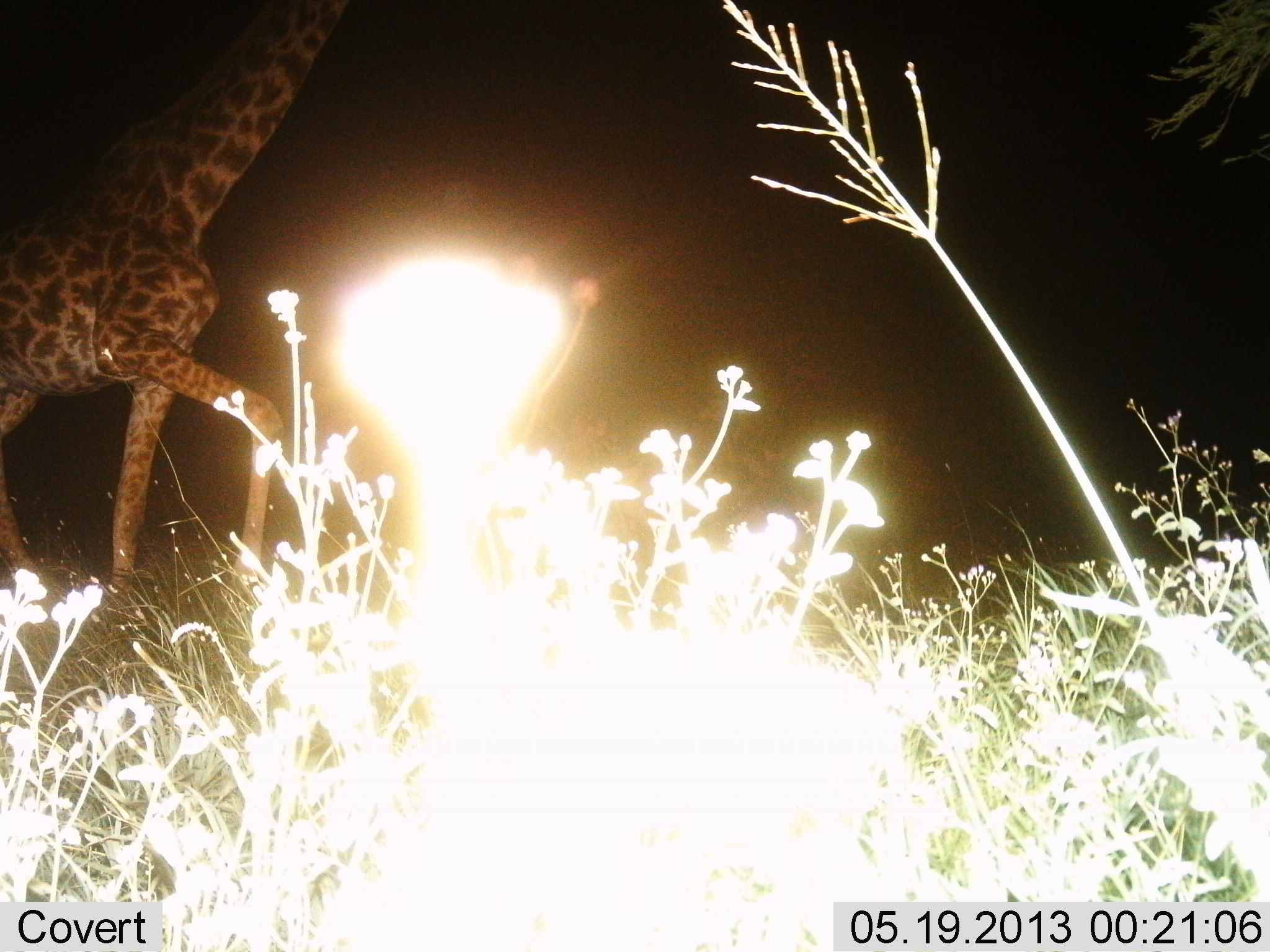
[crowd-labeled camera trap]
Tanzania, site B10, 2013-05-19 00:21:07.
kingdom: Animalia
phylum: Chordata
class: Mammalia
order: Artiodactyla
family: Giraffidae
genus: Giraffa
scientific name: Giraffa camelopardalis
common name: giraffe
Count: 1.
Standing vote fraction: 8%.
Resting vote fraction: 0%.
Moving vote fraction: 100%.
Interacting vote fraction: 0%.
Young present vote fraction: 0%.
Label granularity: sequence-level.